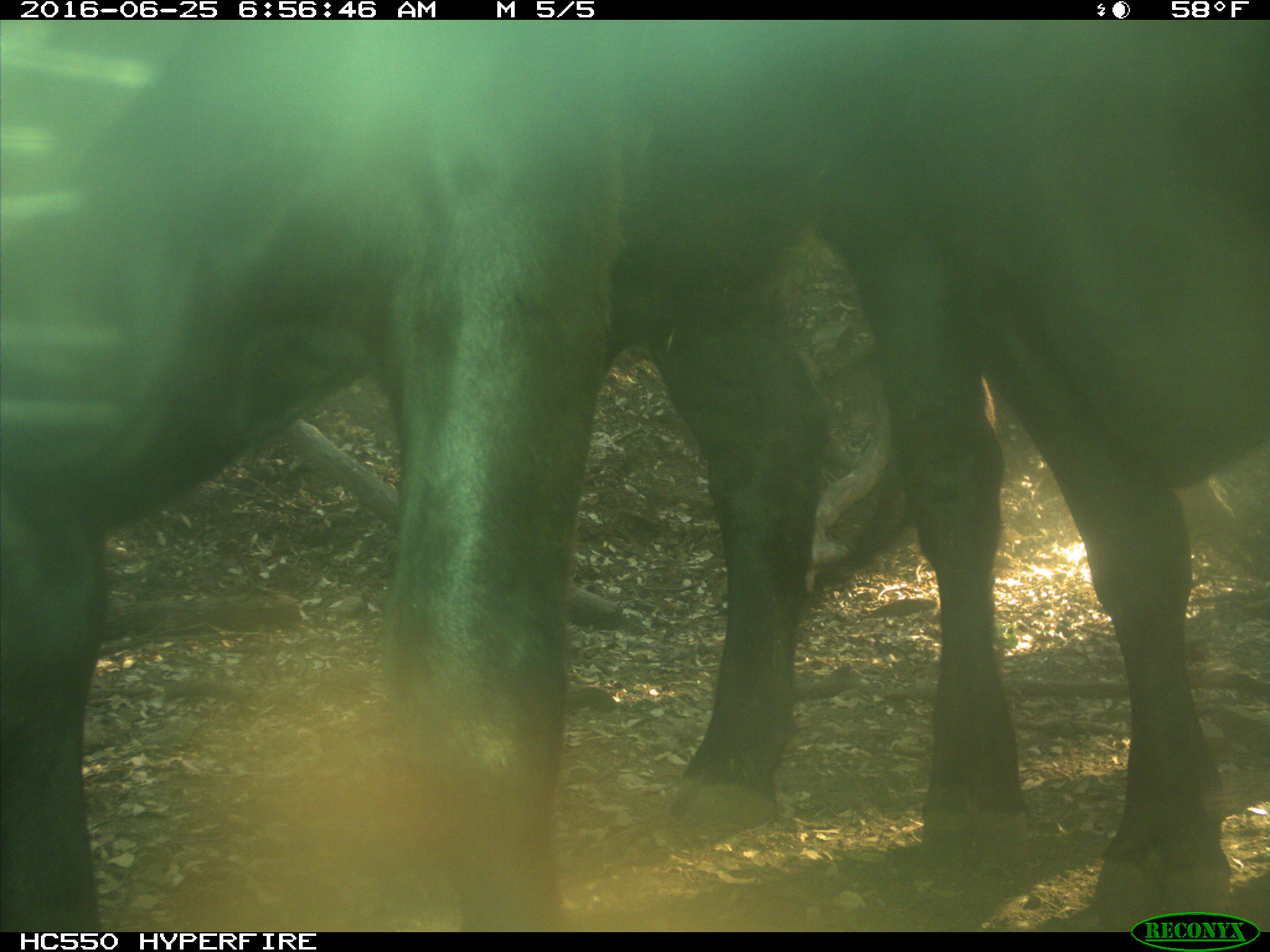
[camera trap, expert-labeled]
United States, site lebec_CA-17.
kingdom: Animalia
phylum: Chordata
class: Mammalia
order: Artiodactyla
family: Bovidae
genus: Bos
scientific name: Bos taurus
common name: domestic cow